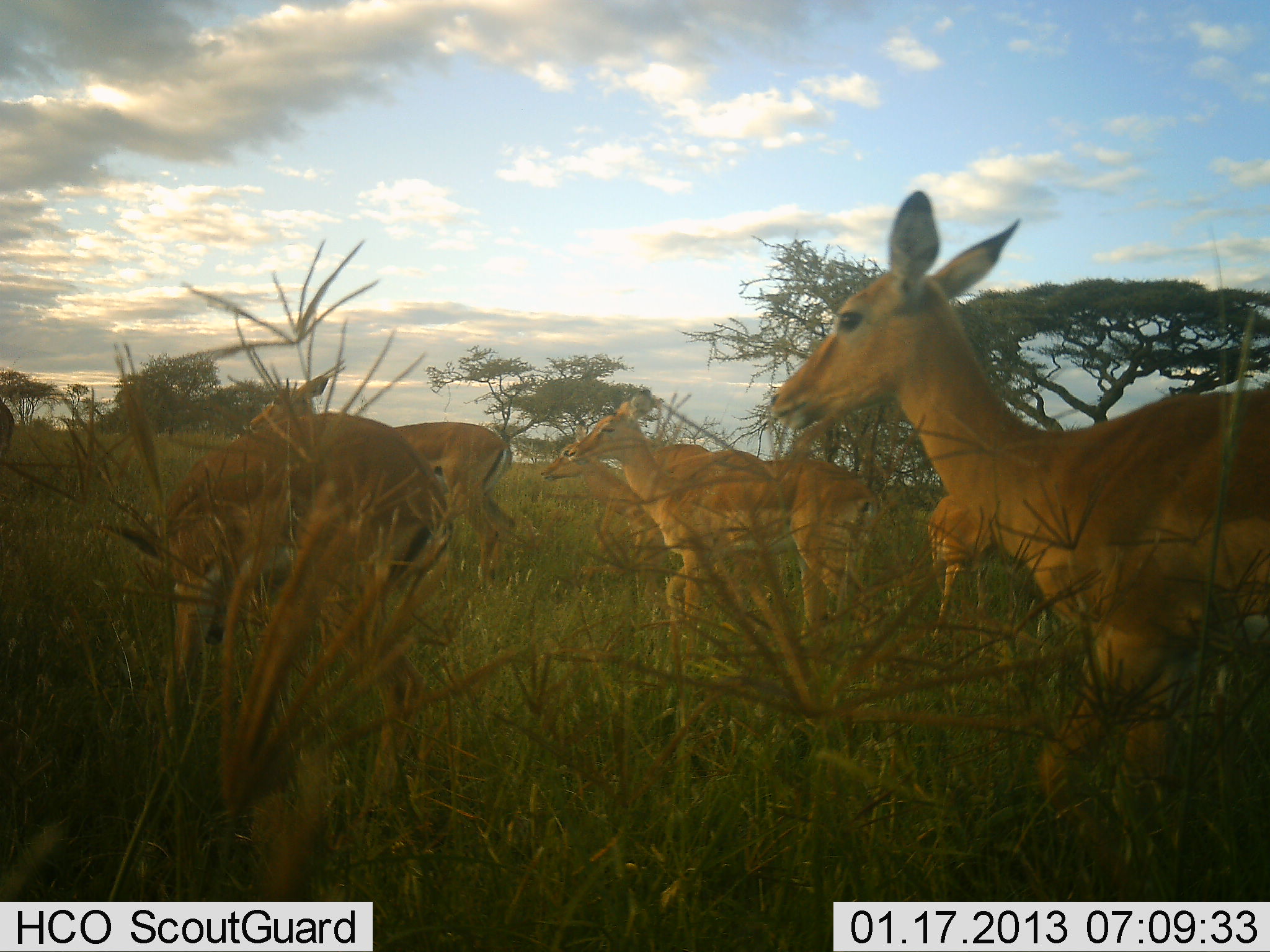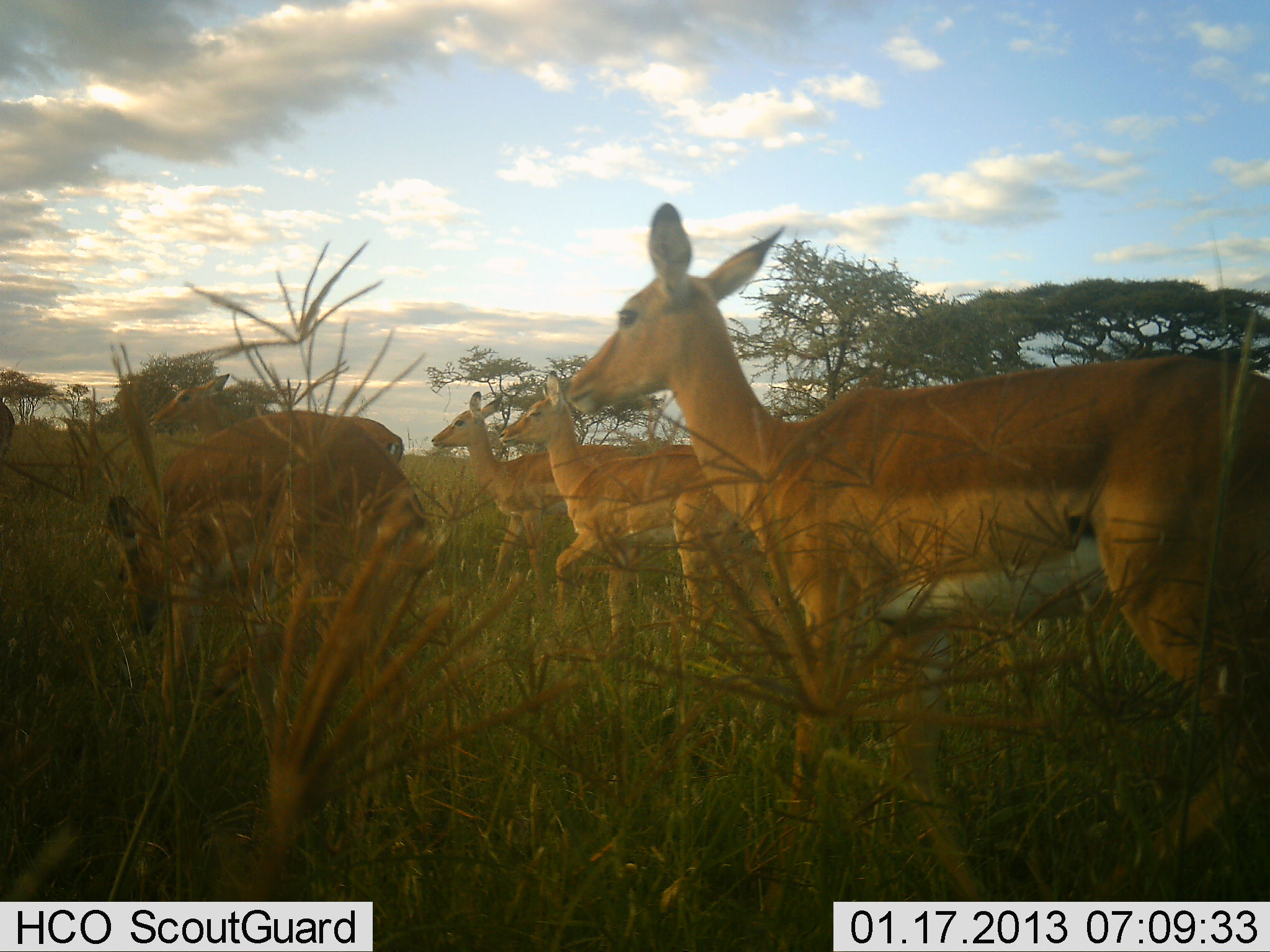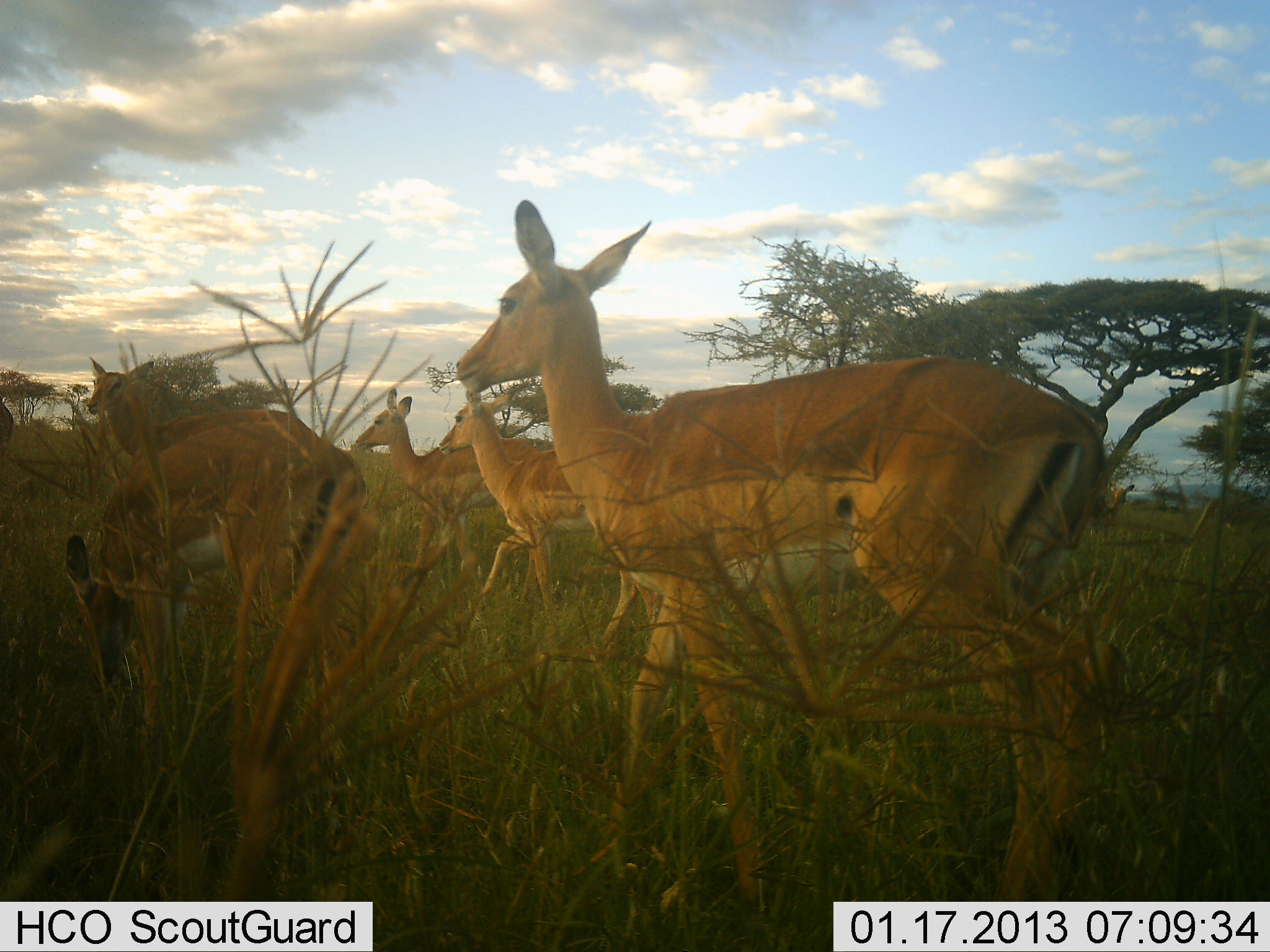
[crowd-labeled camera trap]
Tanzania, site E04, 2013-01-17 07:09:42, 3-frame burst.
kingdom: Animalia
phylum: Chordata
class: Mammalia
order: Artiodactyla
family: Bovidae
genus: Aepyceros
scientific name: Aepyceros melampus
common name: impala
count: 5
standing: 5%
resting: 0%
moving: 100%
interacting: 0%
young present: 0%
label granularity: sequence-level